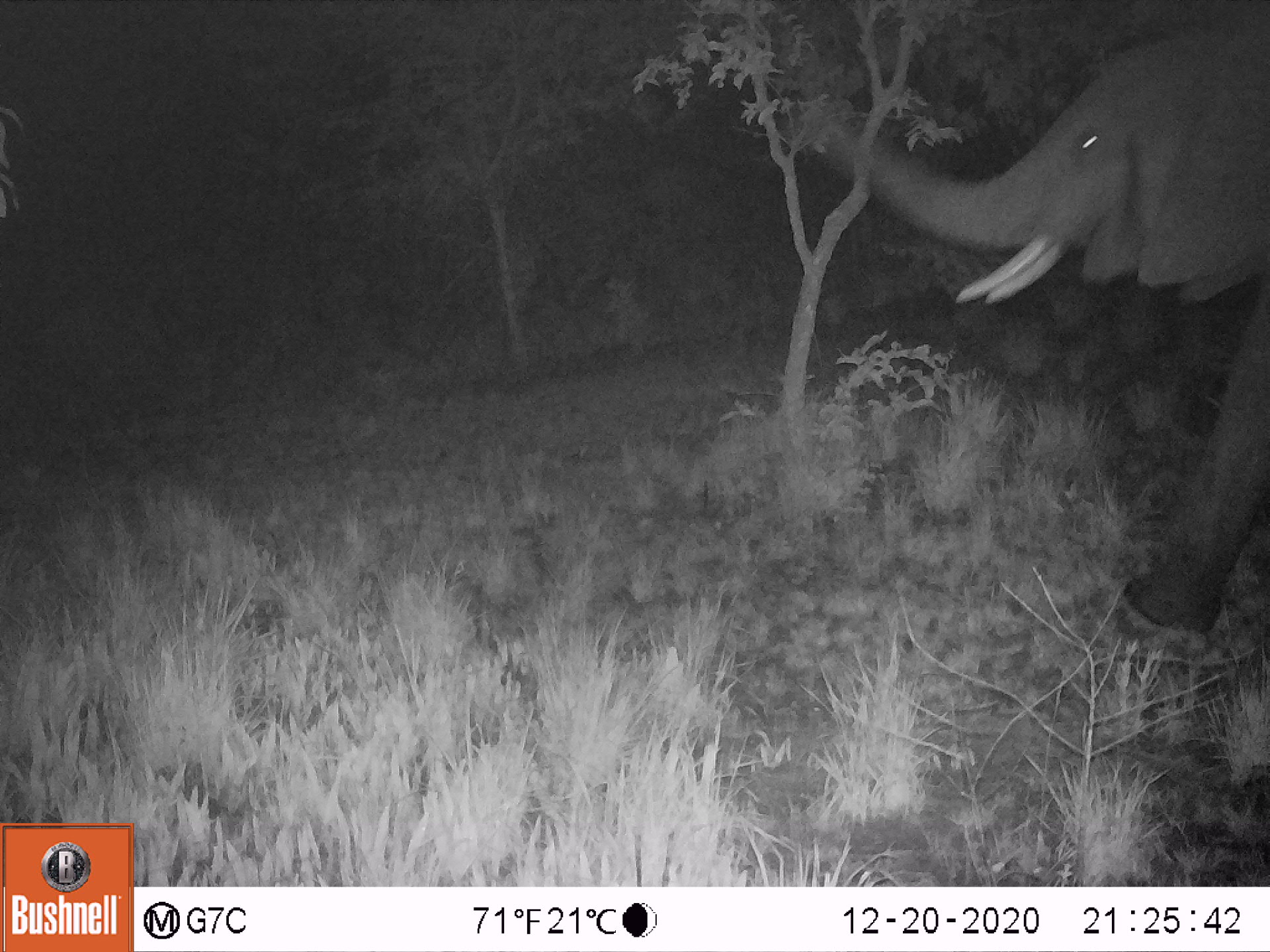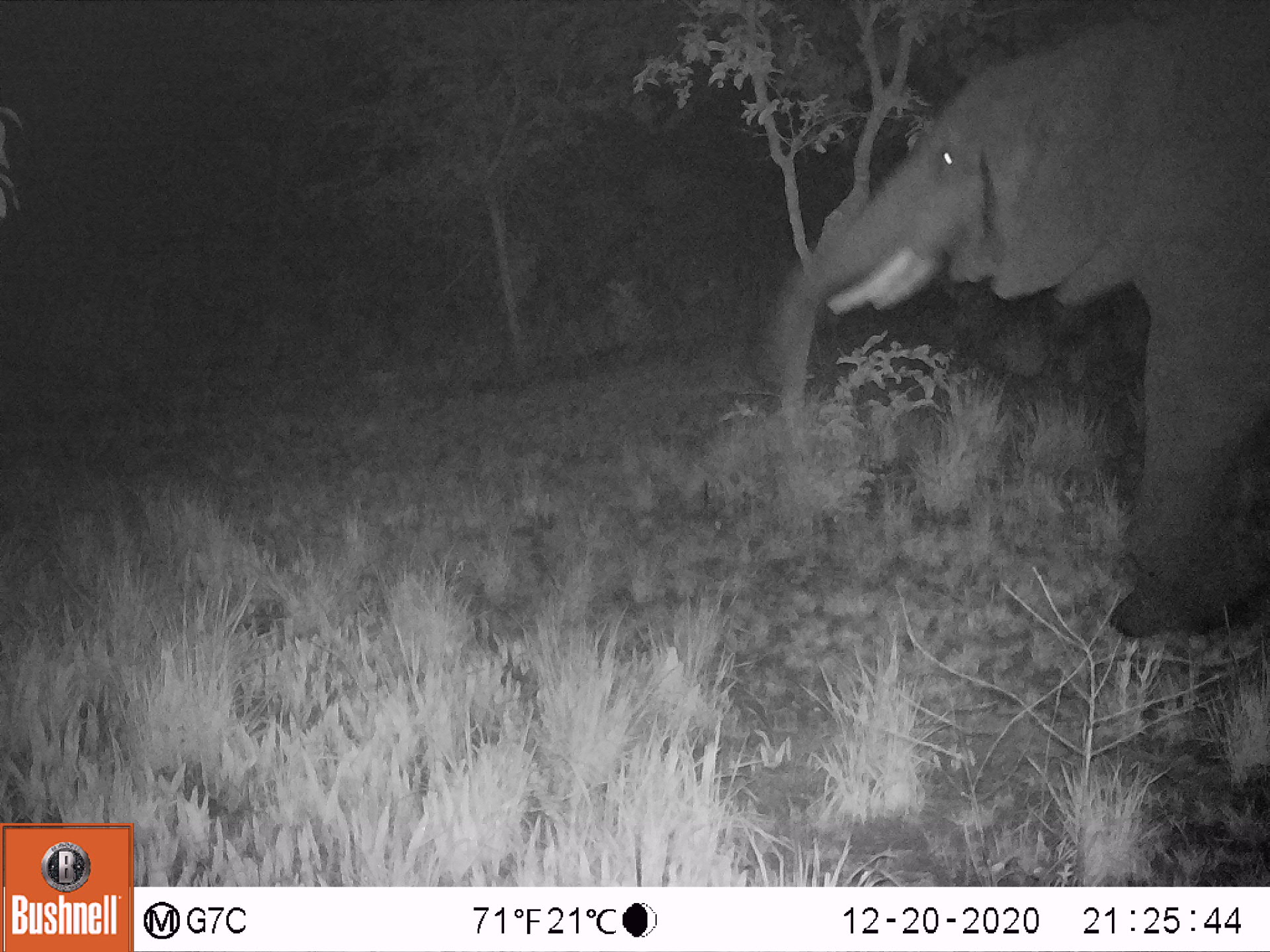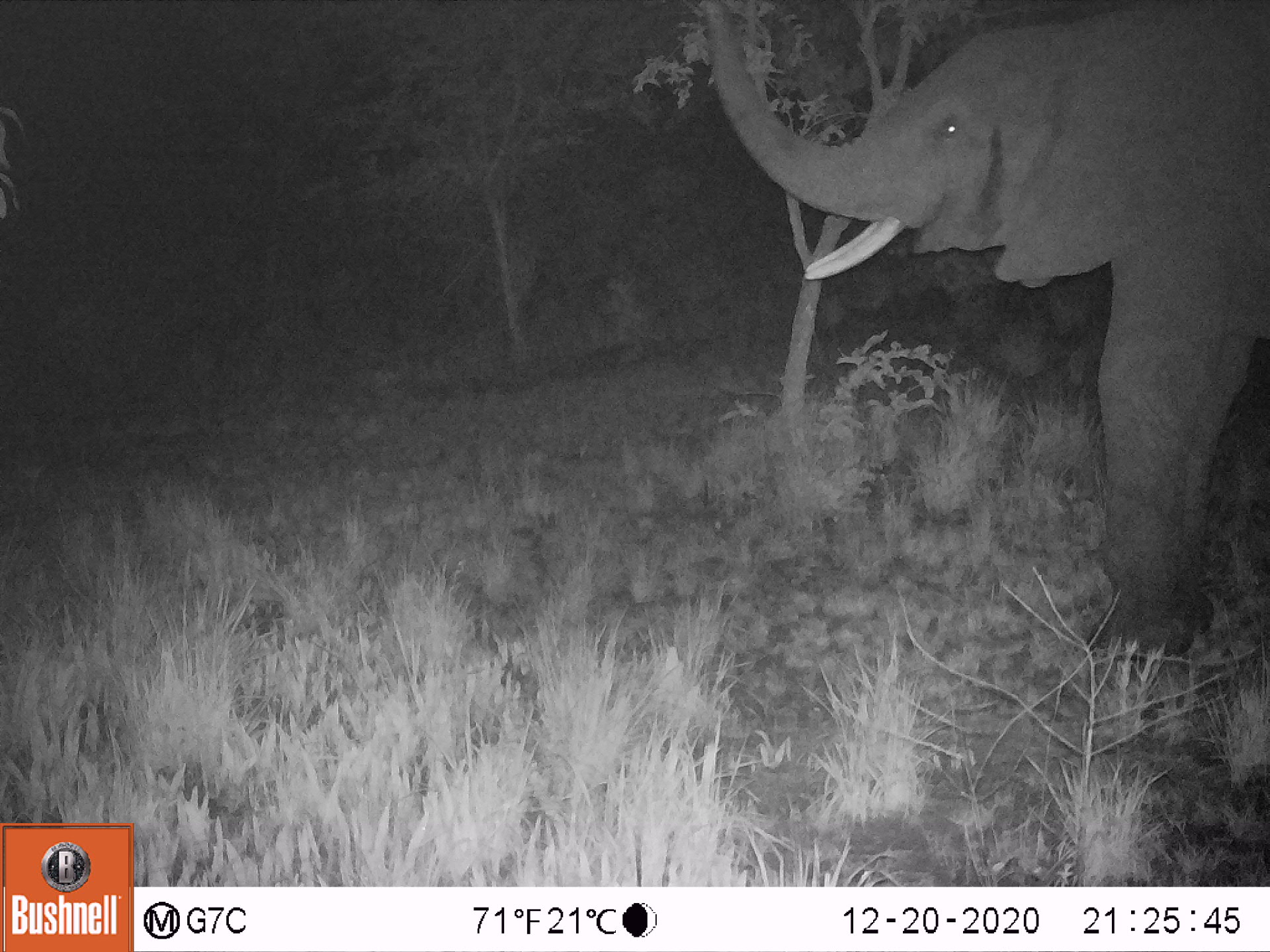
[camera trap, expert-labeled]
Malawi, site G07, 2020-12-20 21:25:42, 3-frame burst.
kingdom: Animalia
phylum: Chordata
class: Mammalia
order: Proboscidea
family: Elephantidae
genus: Loxodonta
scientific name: Loxodonta africana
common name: african savanna elephant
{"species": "african savanna elephant (Loxodonta africana)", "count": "1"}